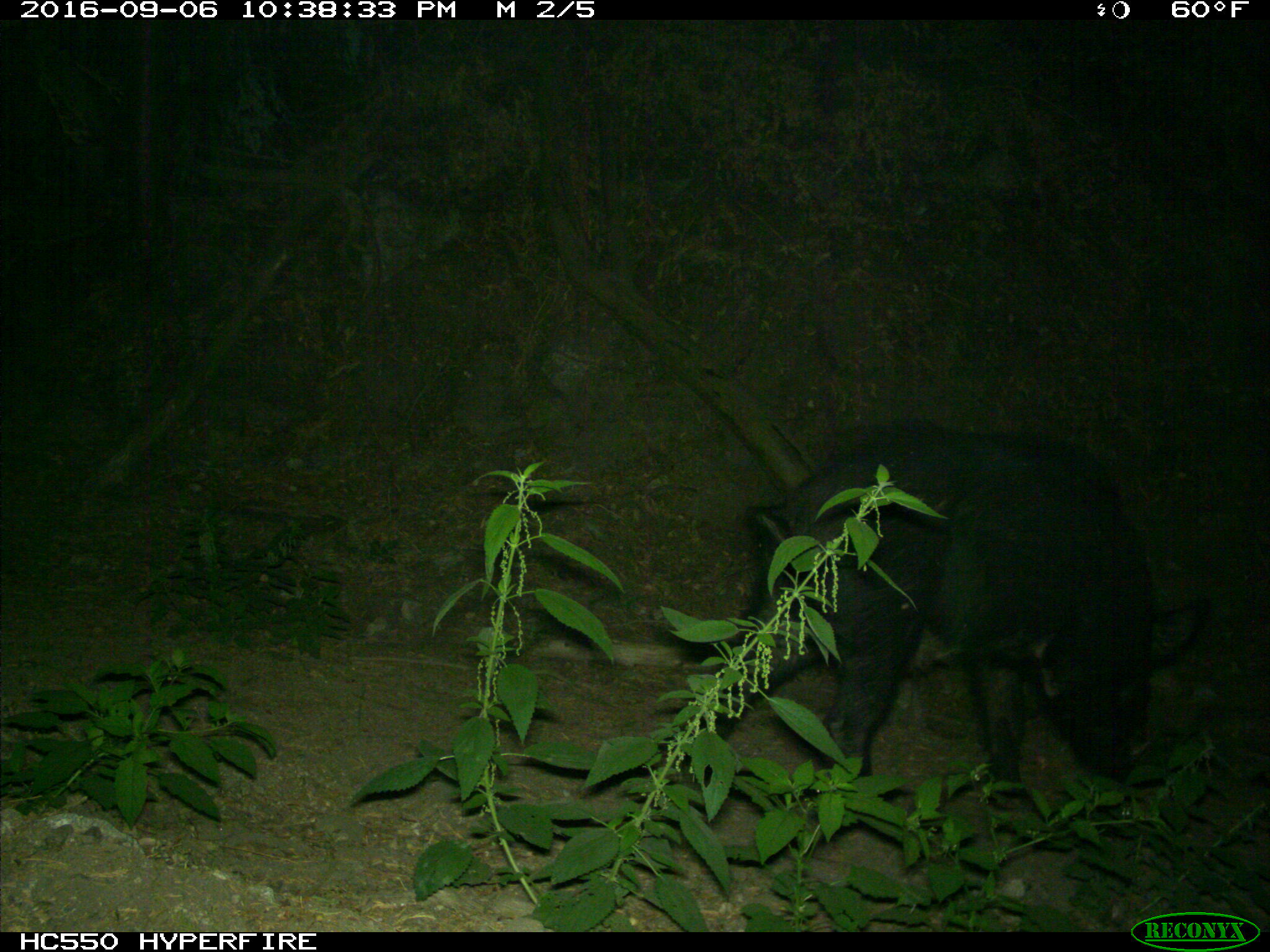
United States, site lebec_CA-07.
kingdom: Animalia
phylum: Chordata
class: Mammalia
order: Artiodactyla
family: Suidae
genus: Sus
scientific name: Sus scrofa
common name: wild boar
Sus scrofa (wild boar).